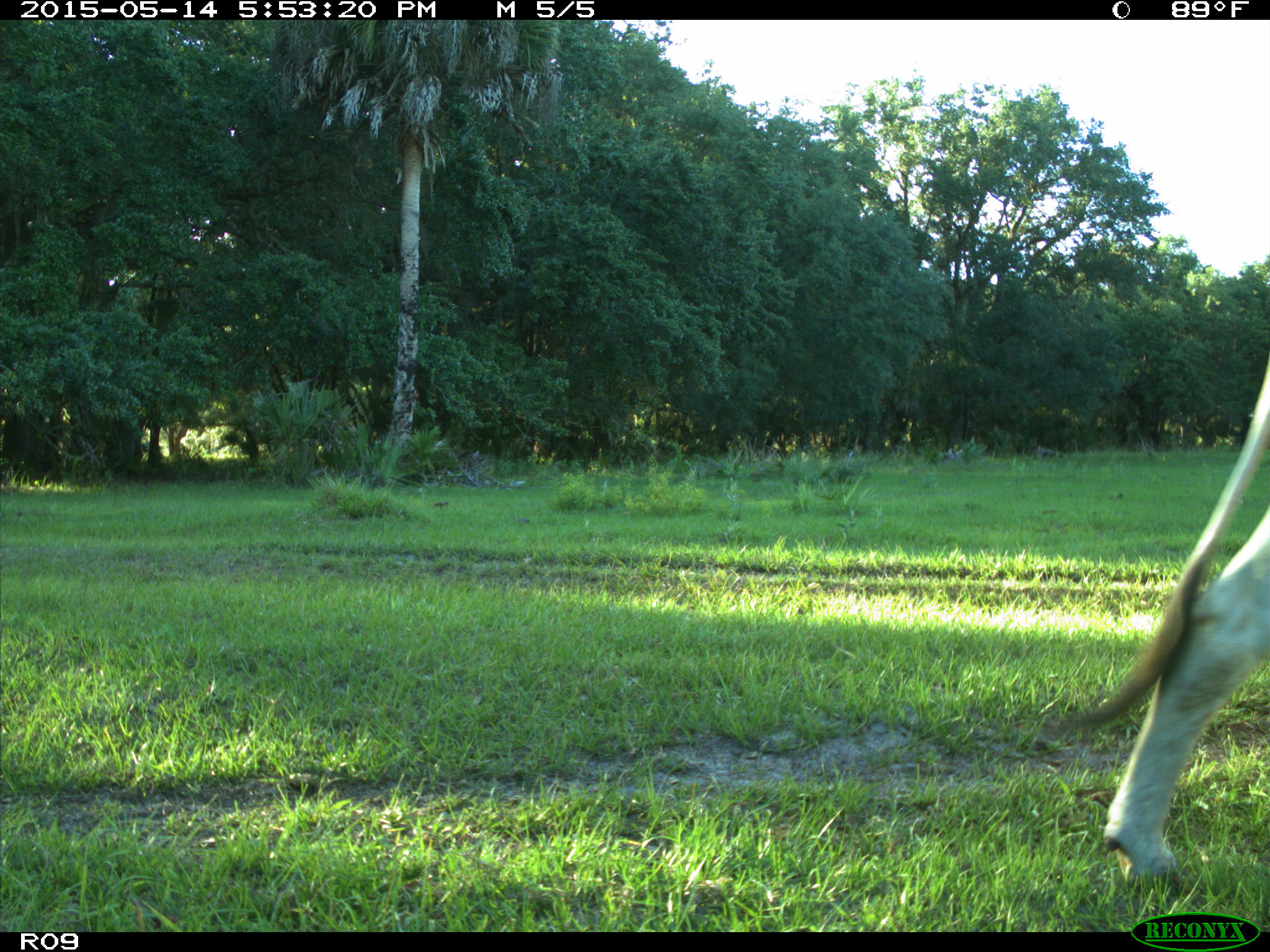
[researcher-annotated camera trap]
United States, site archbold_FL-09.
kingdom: Animalia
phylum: Chordata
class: Mammalia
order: Artiodactyla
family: Bovidae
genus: Bos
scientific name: Bos taurus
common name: domestic cow